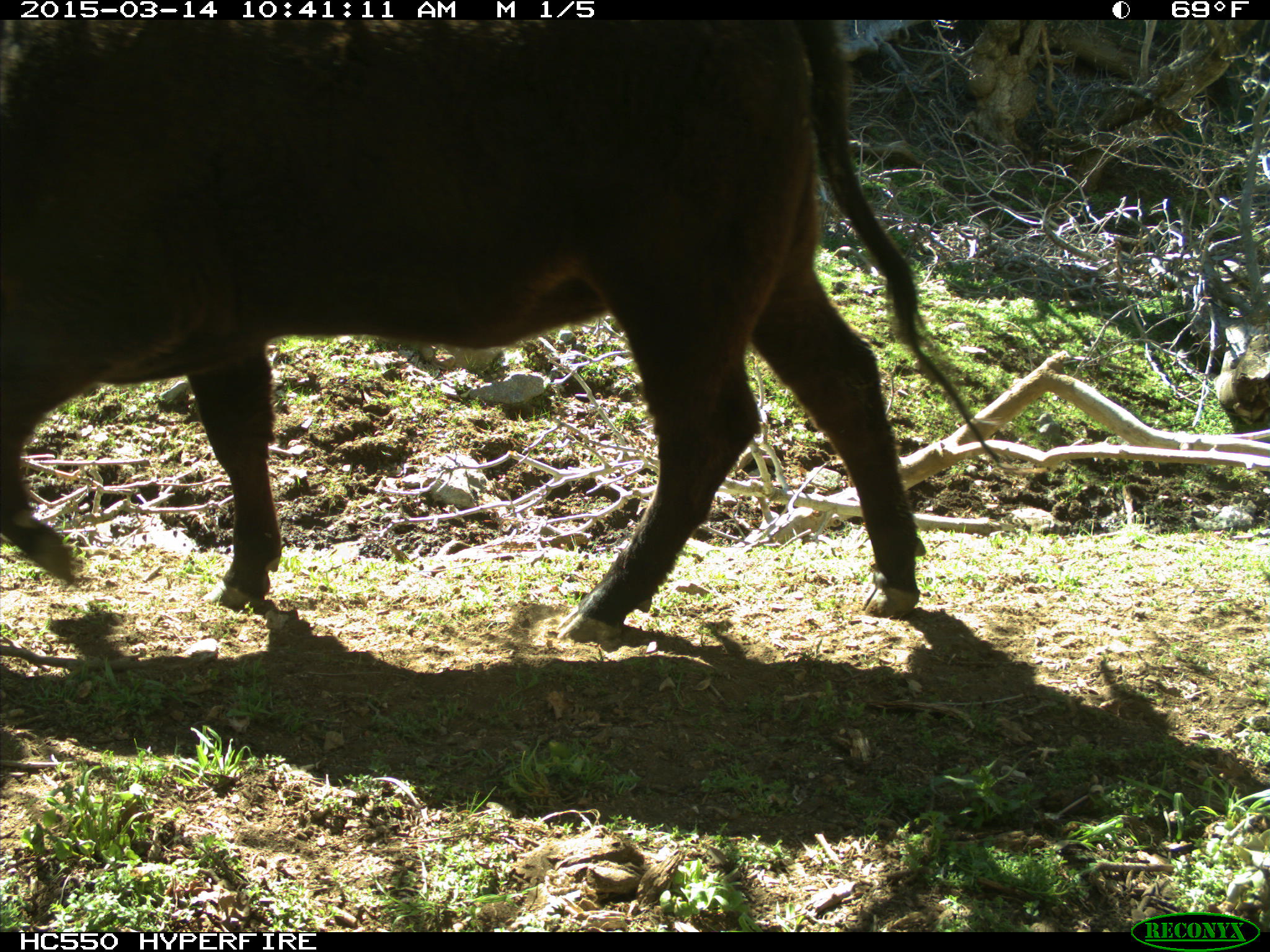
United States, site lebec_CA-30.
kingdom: Animalia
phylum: Chordata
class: Mammalia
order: Artiodactyla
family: Bovidae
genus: Bos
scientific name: Bos taurus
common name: domestic cow